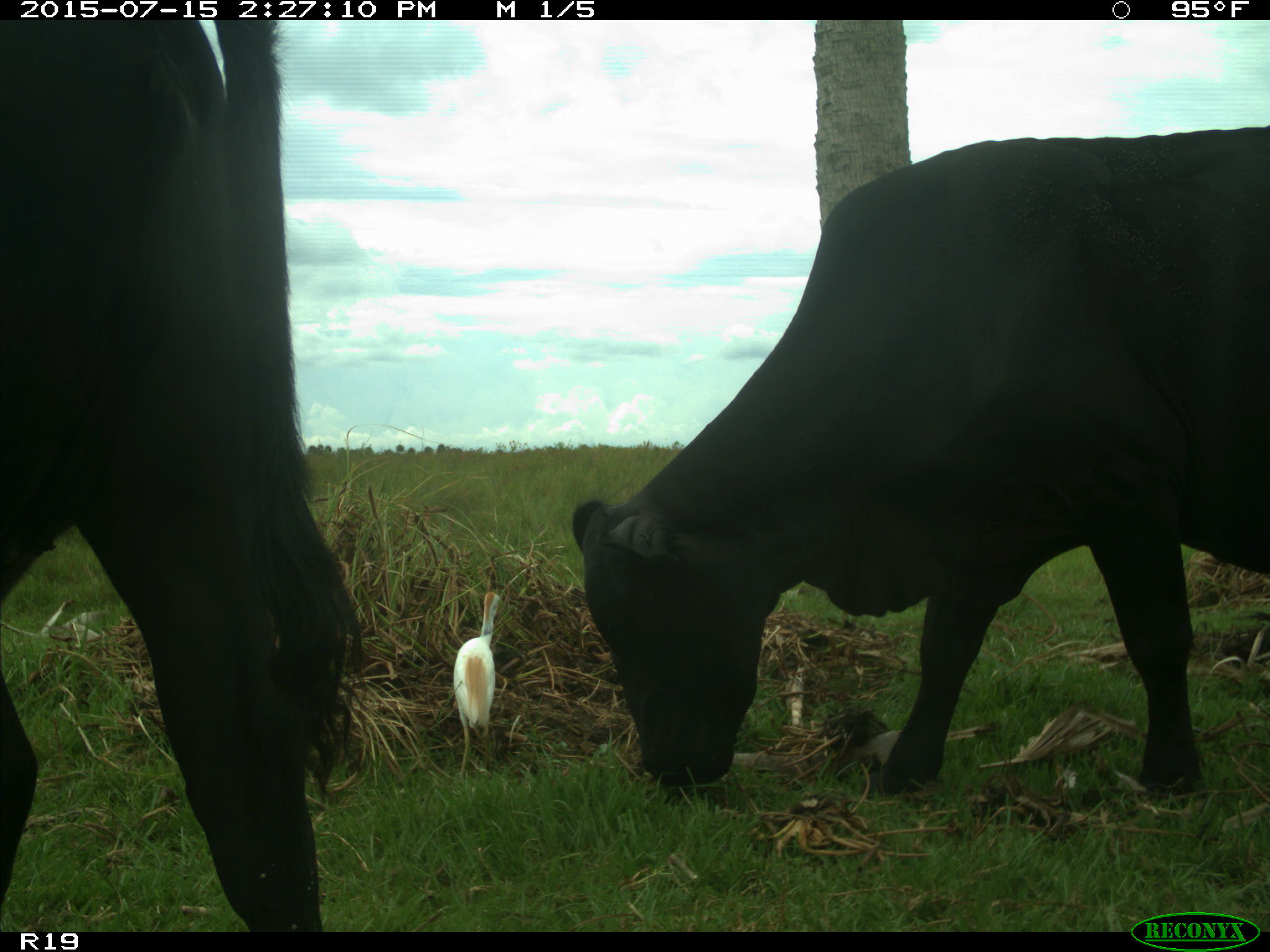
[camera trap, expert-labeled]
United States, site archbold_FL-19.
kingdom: Animalia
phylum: Chordata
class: Mammalia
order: Artiodactyla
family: Bovidae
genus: Bos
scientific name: Bos taurus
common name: domestic cow